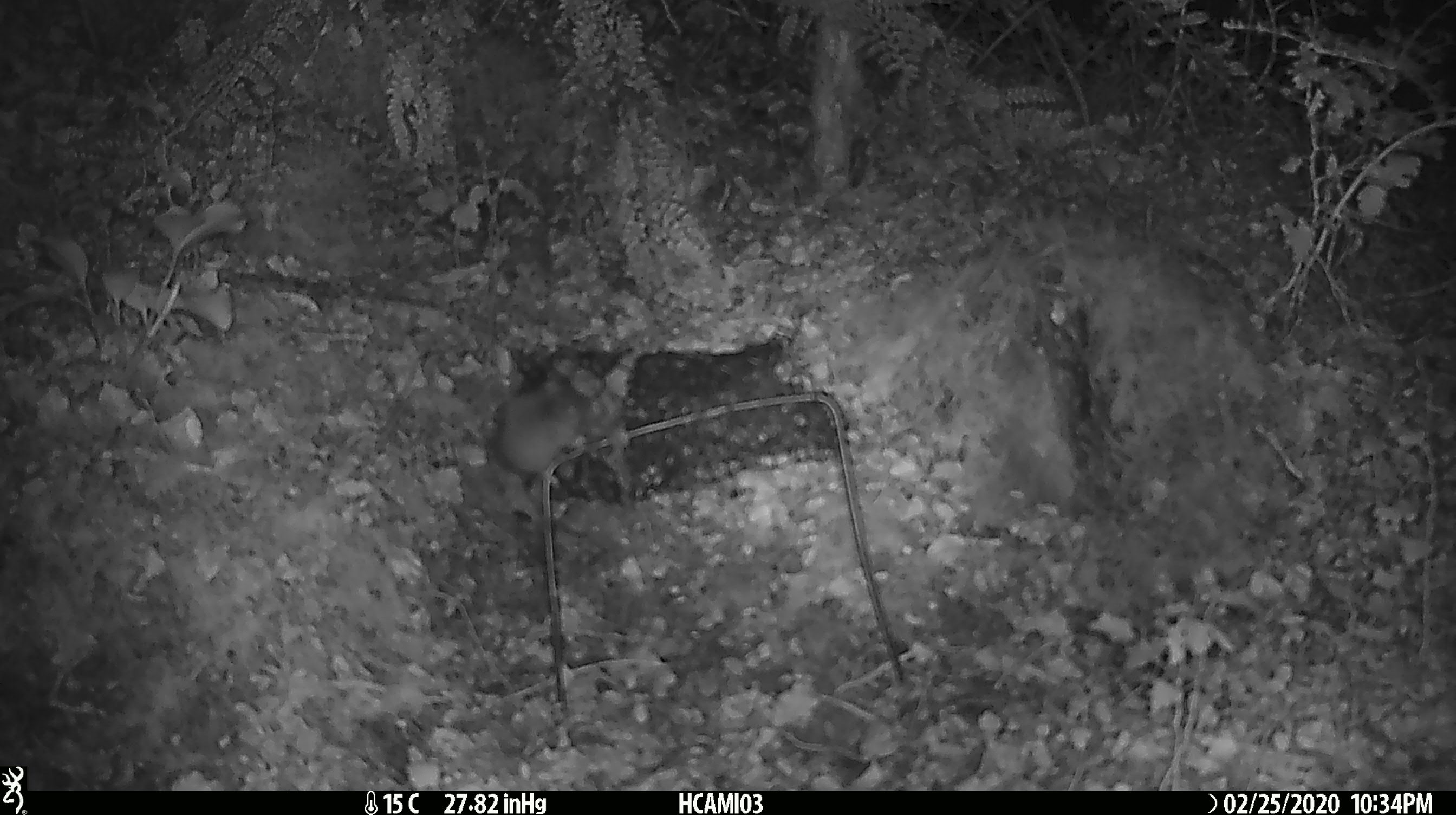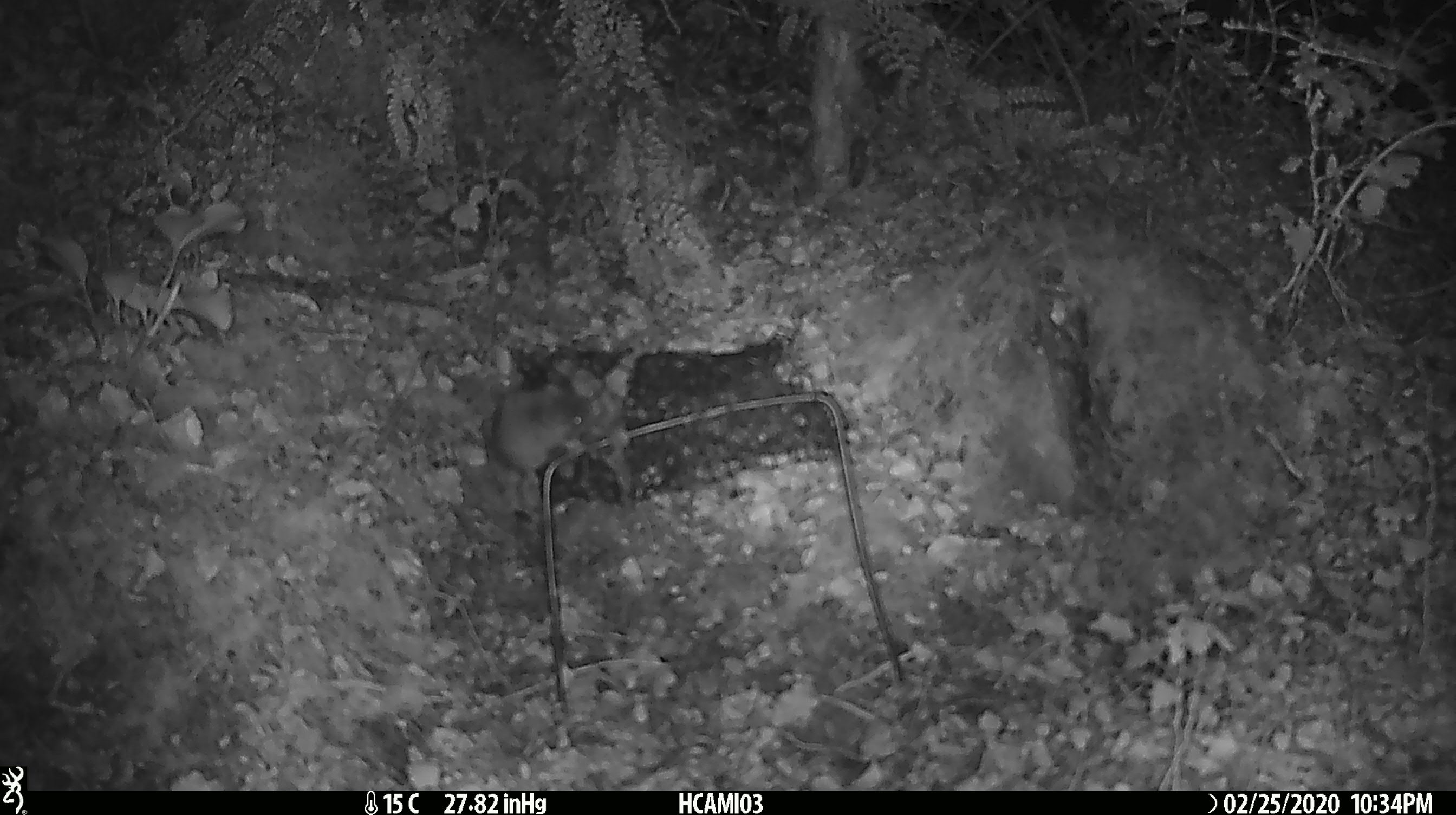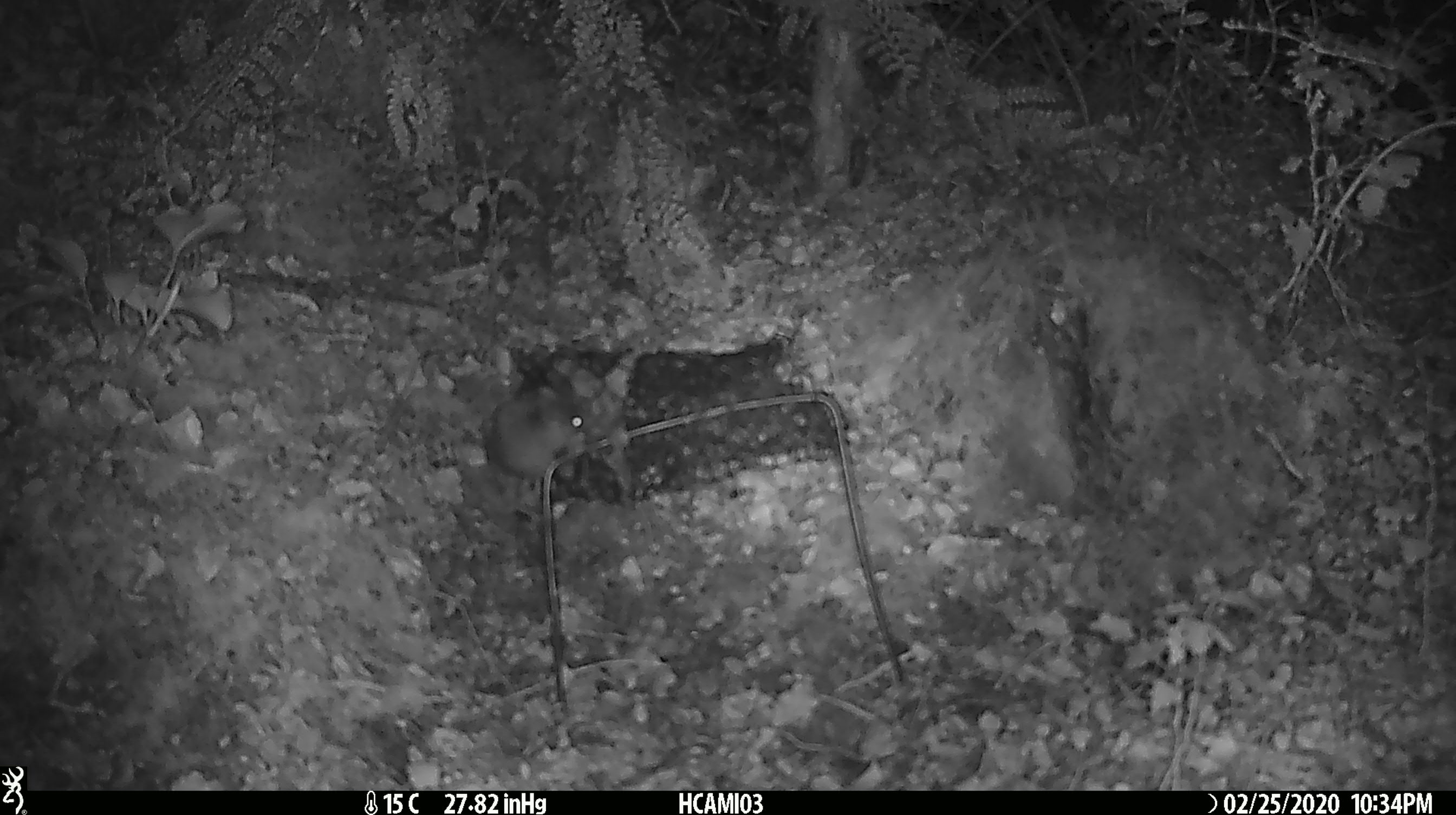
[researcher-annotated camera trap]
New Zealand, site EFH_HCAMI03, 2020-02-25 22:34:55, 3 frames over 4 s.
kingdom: Animalia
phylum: Chordata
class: Mammalia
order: Rodentia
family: Muridae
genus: Mus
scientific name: Mus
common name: mouse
Mouse (Mus).